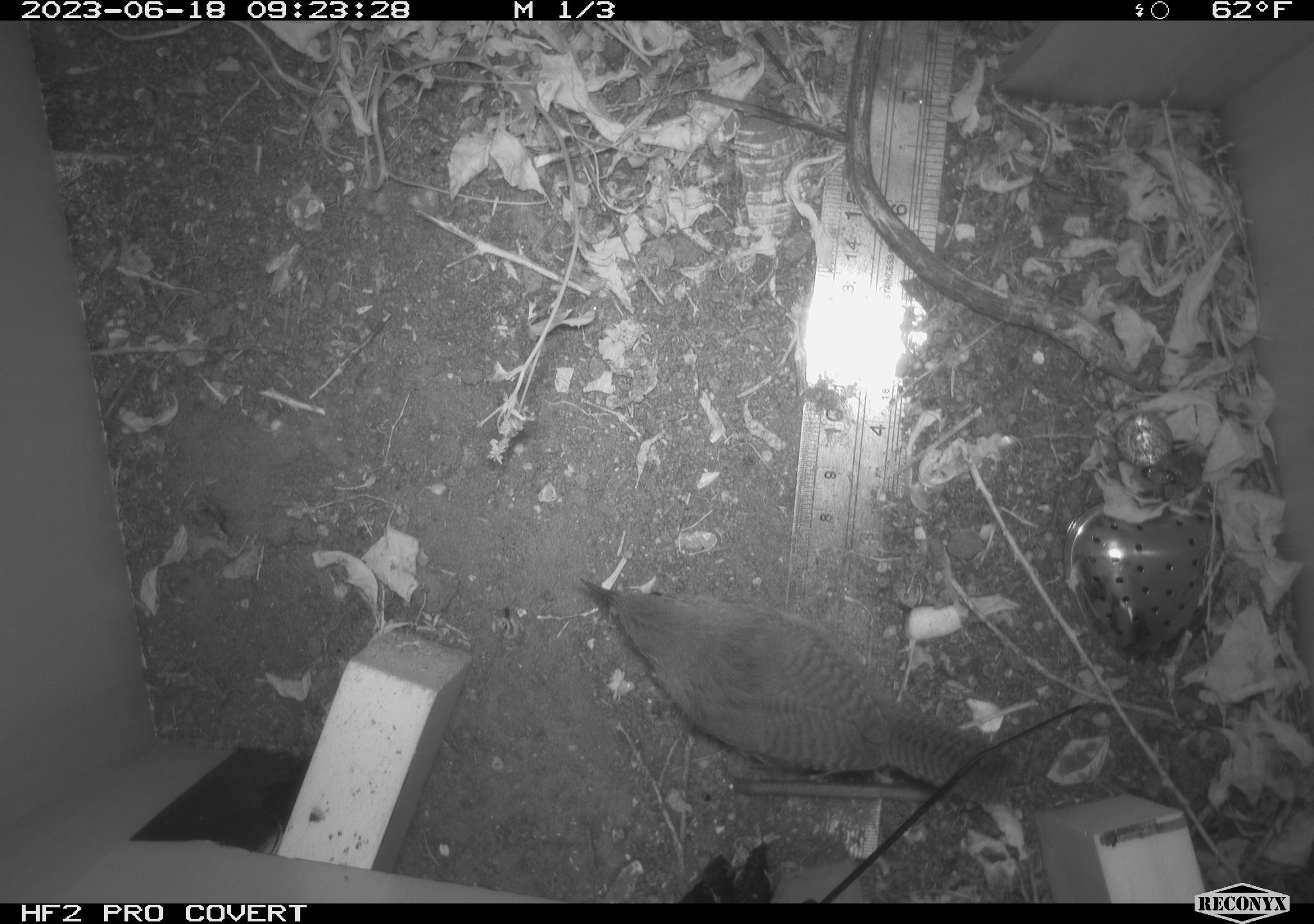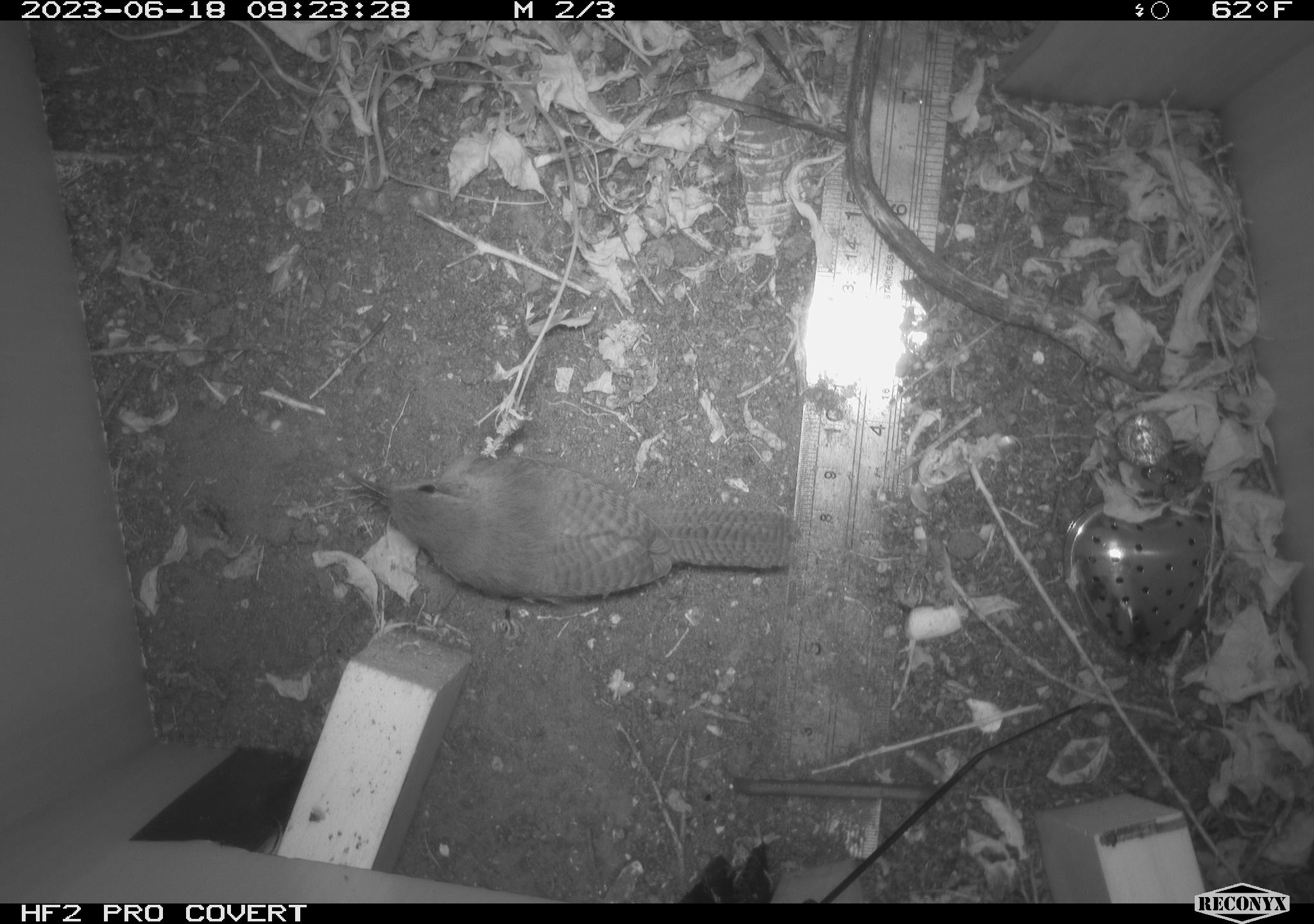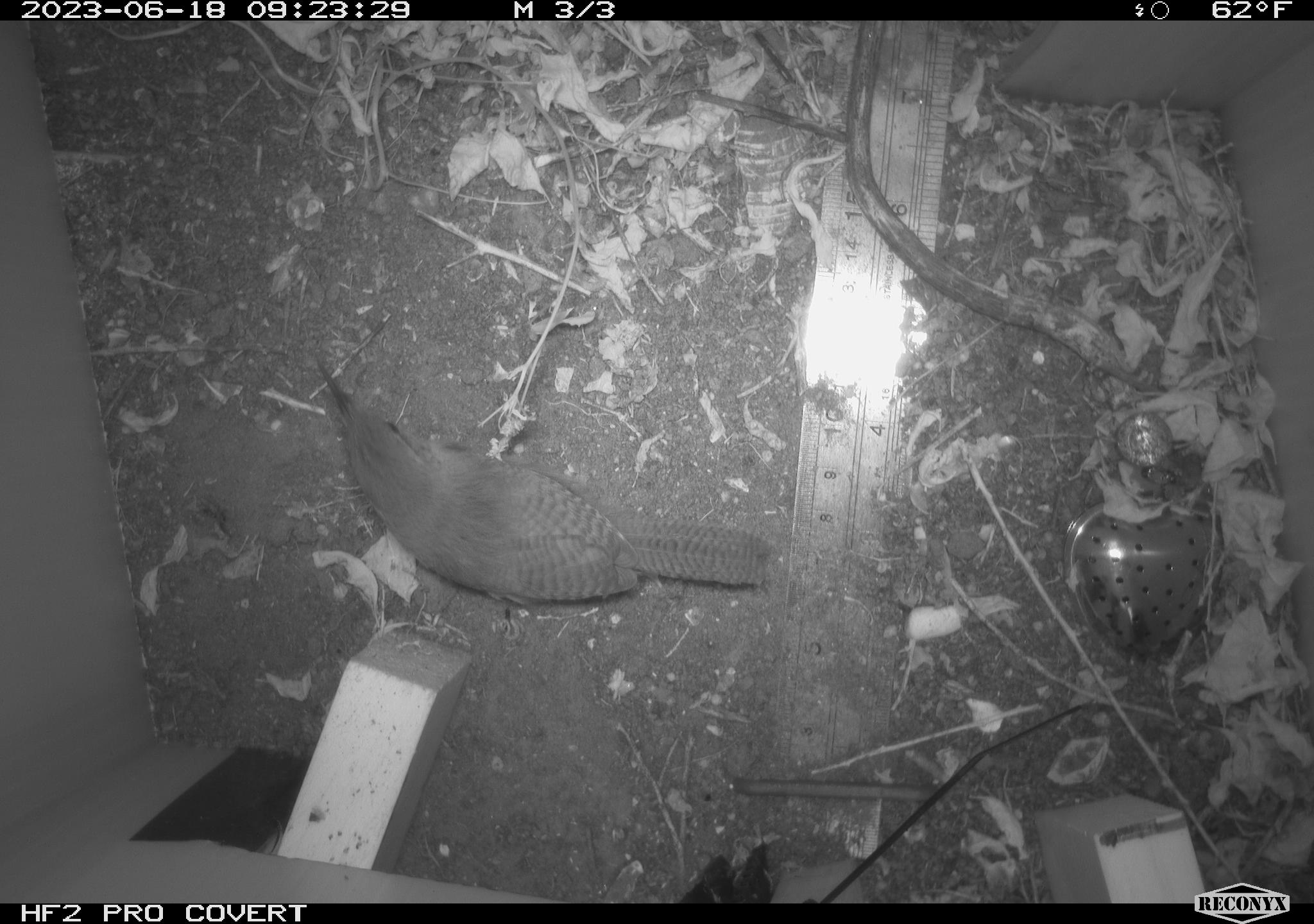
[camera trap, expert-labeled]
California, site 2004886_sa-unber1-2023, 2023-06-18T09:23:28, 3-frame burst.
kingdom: Animalia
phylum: Chordata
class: Aves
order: Passeriformes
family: Troglodytidae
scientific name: Troglodytidae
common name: wren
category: troglodytidae family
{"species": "troglodytidae family (wren) (Troglodytidae)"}